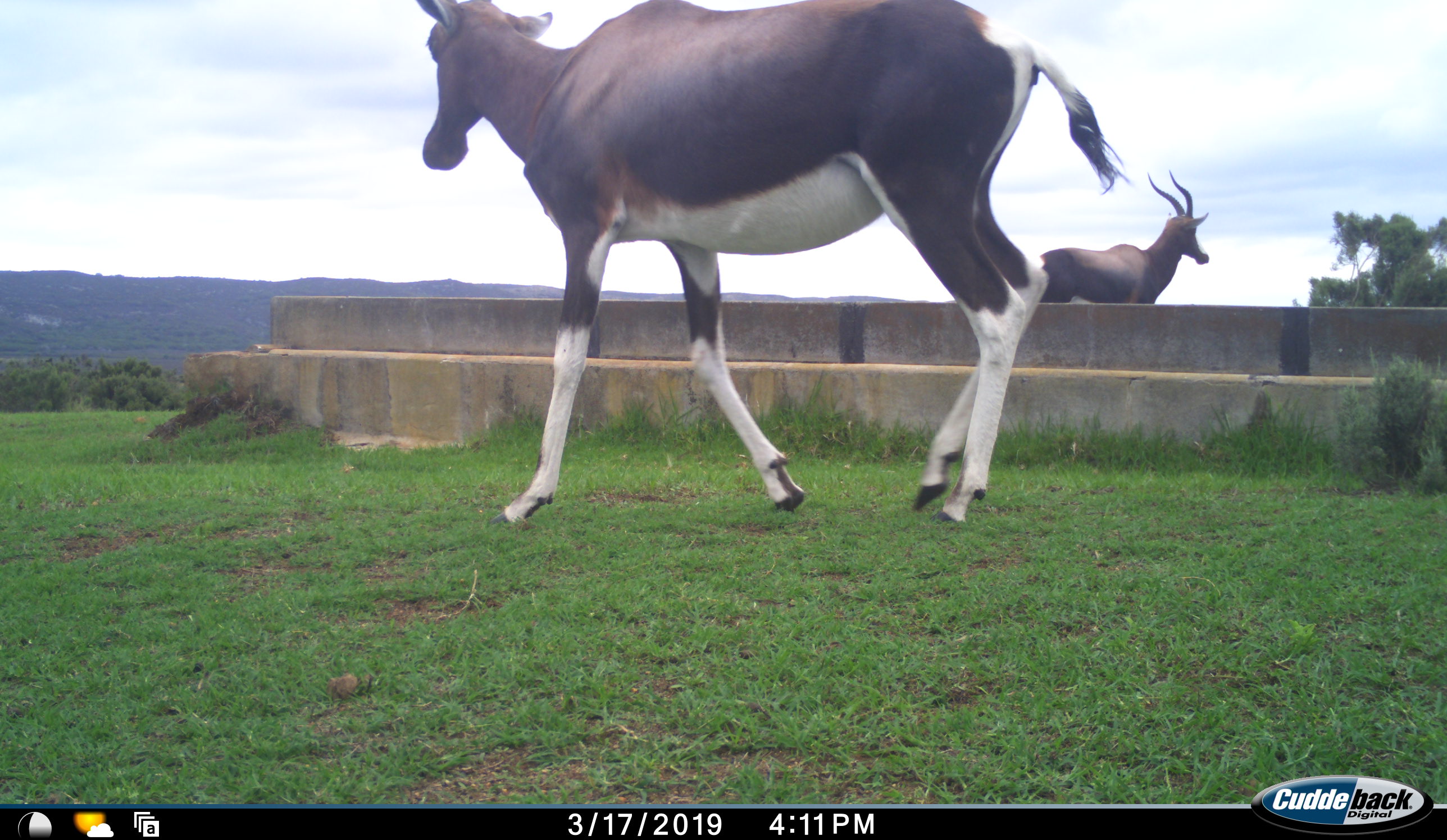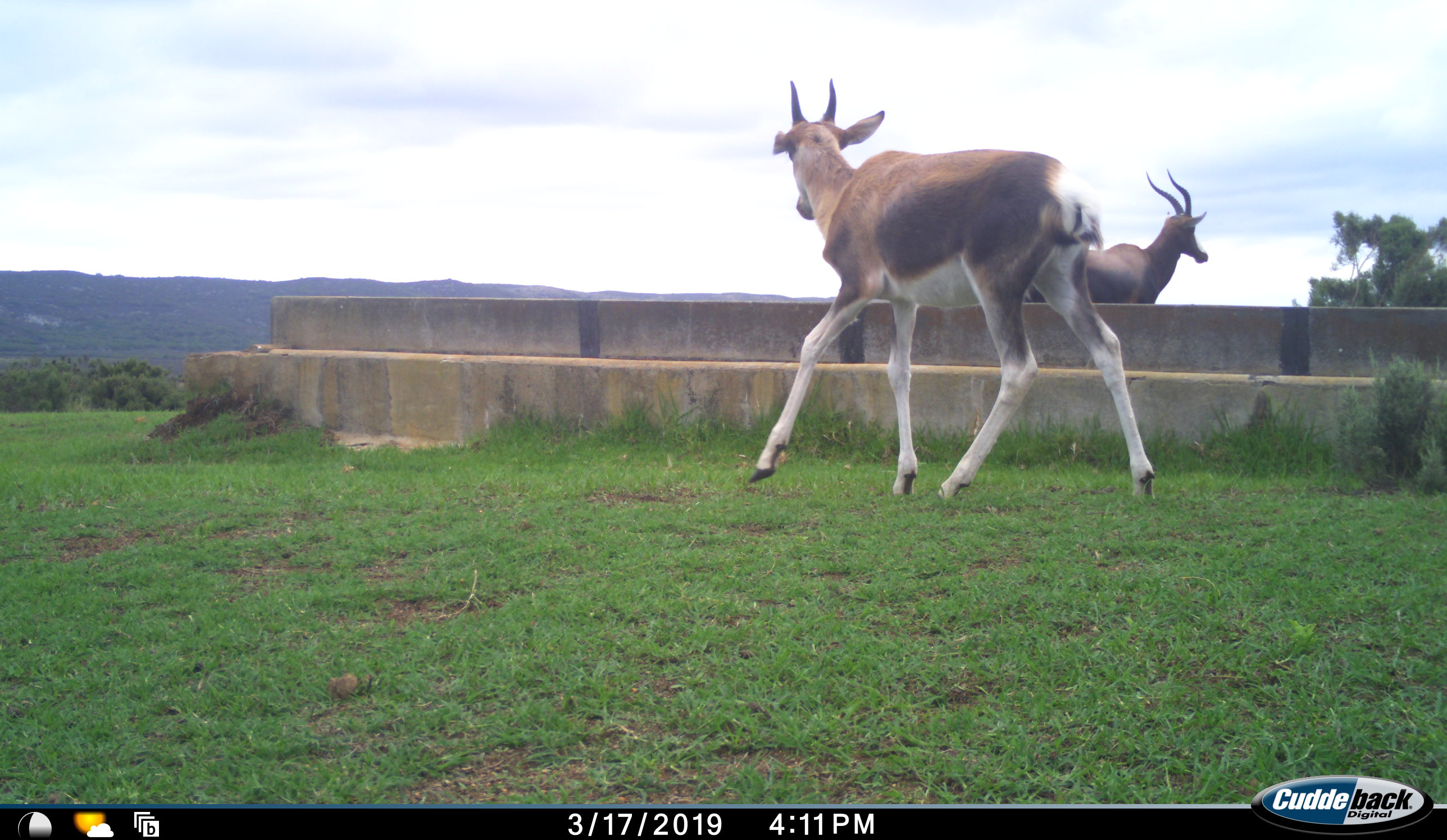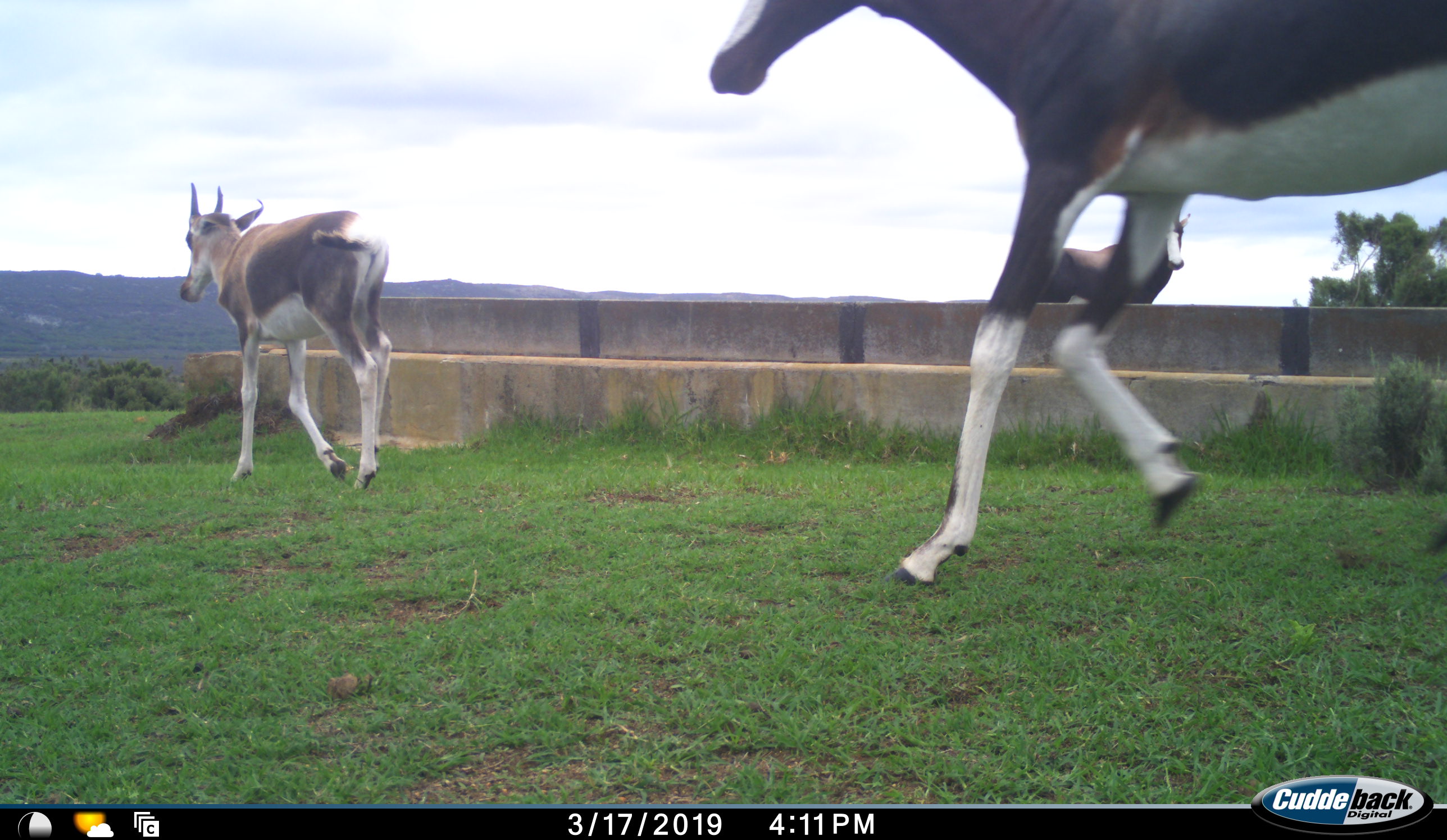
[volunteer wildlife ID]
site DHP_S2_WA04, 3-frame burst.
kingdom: Animalia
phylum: Chordata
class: Mammalia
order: Artiodactyla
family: Bovidae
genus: Damaliscus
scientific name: Damaliscus pygargus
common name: bontebok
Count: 3.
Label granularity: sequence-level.